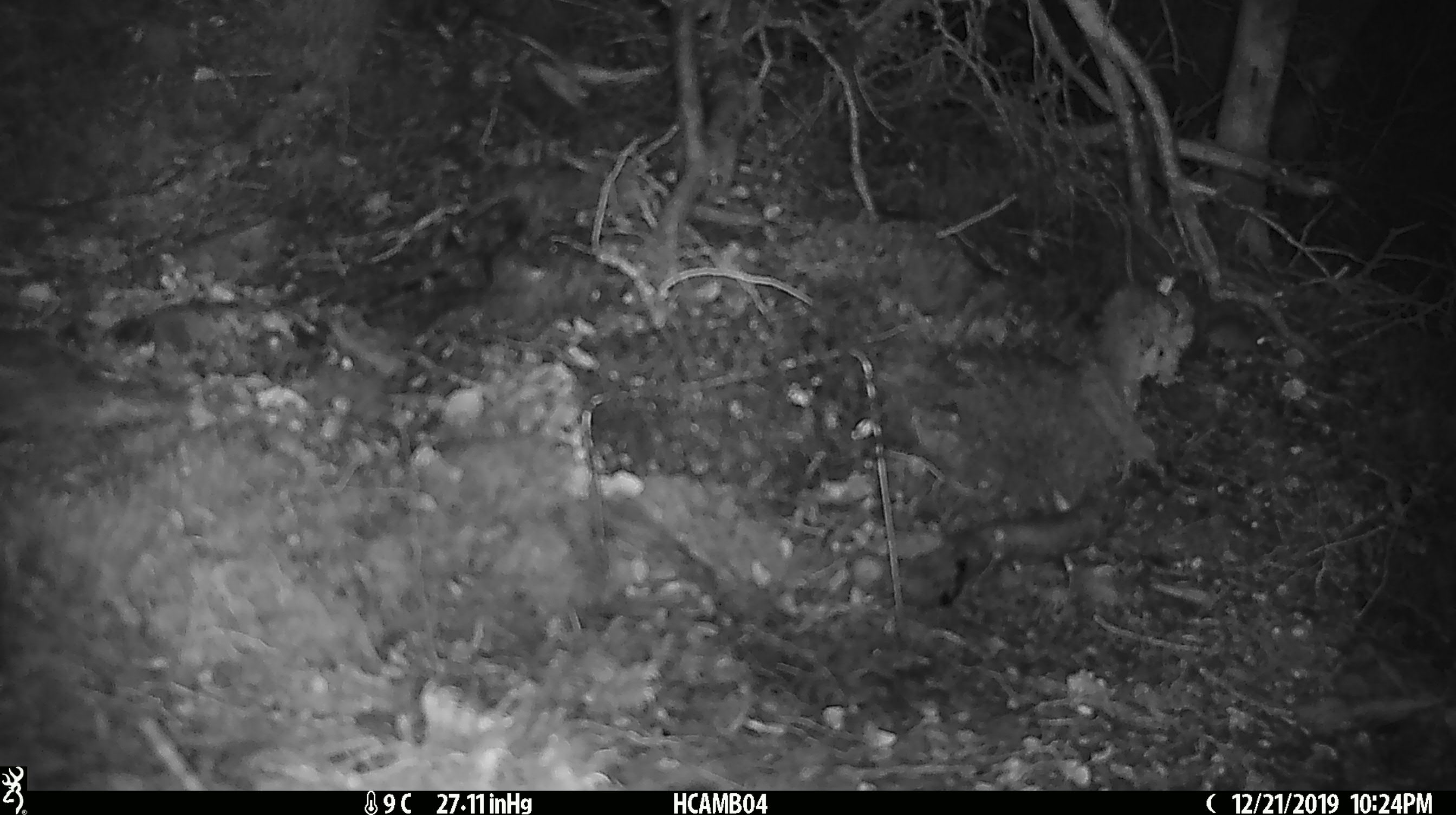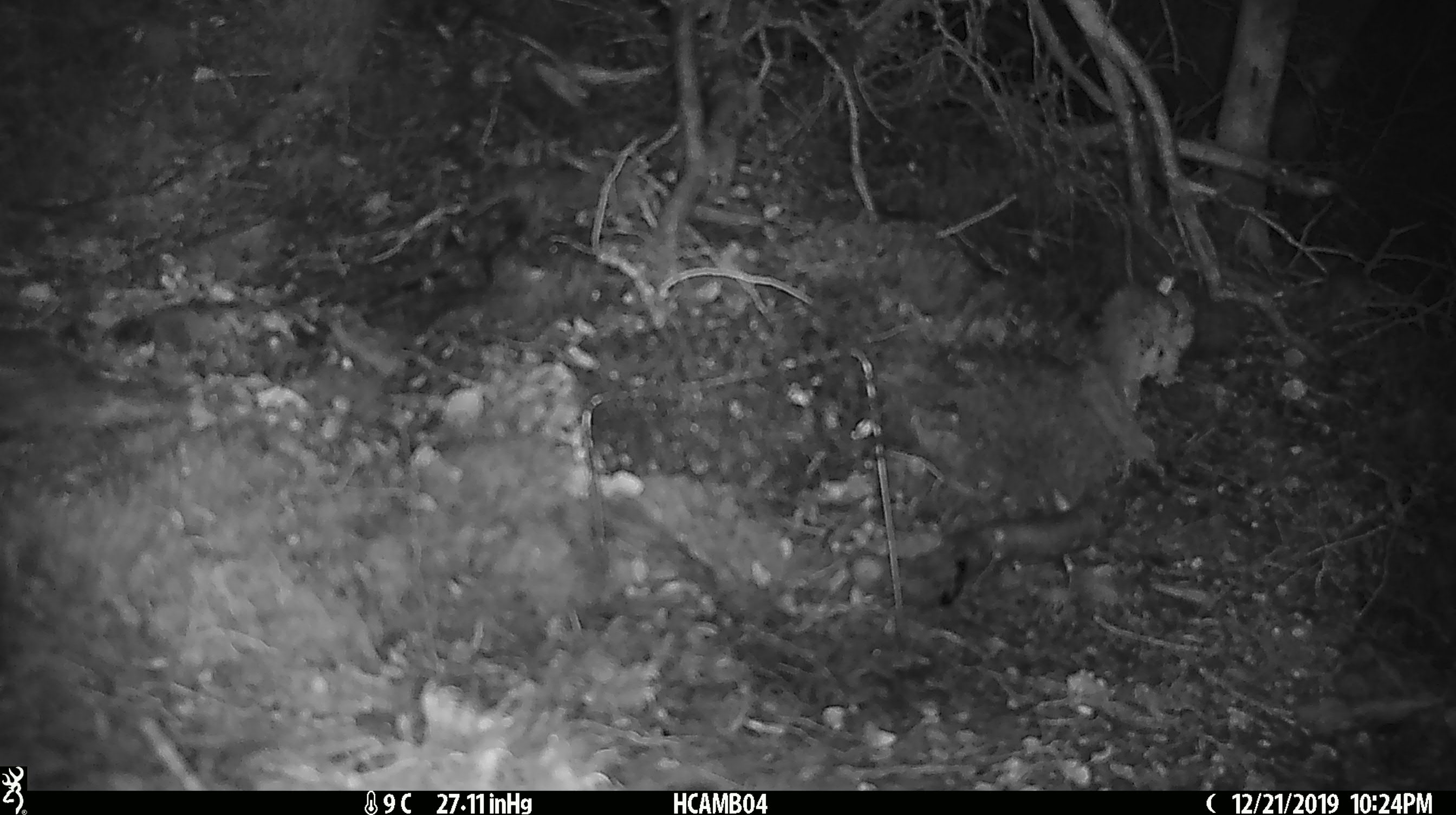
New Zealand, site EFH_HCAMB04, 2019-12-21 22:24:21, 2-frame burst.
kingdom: Animalia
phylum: Chordata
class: Mammalia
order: Rodentia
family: Muridae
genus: Mus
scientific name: Mus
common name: mouse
Mouse (Mus).